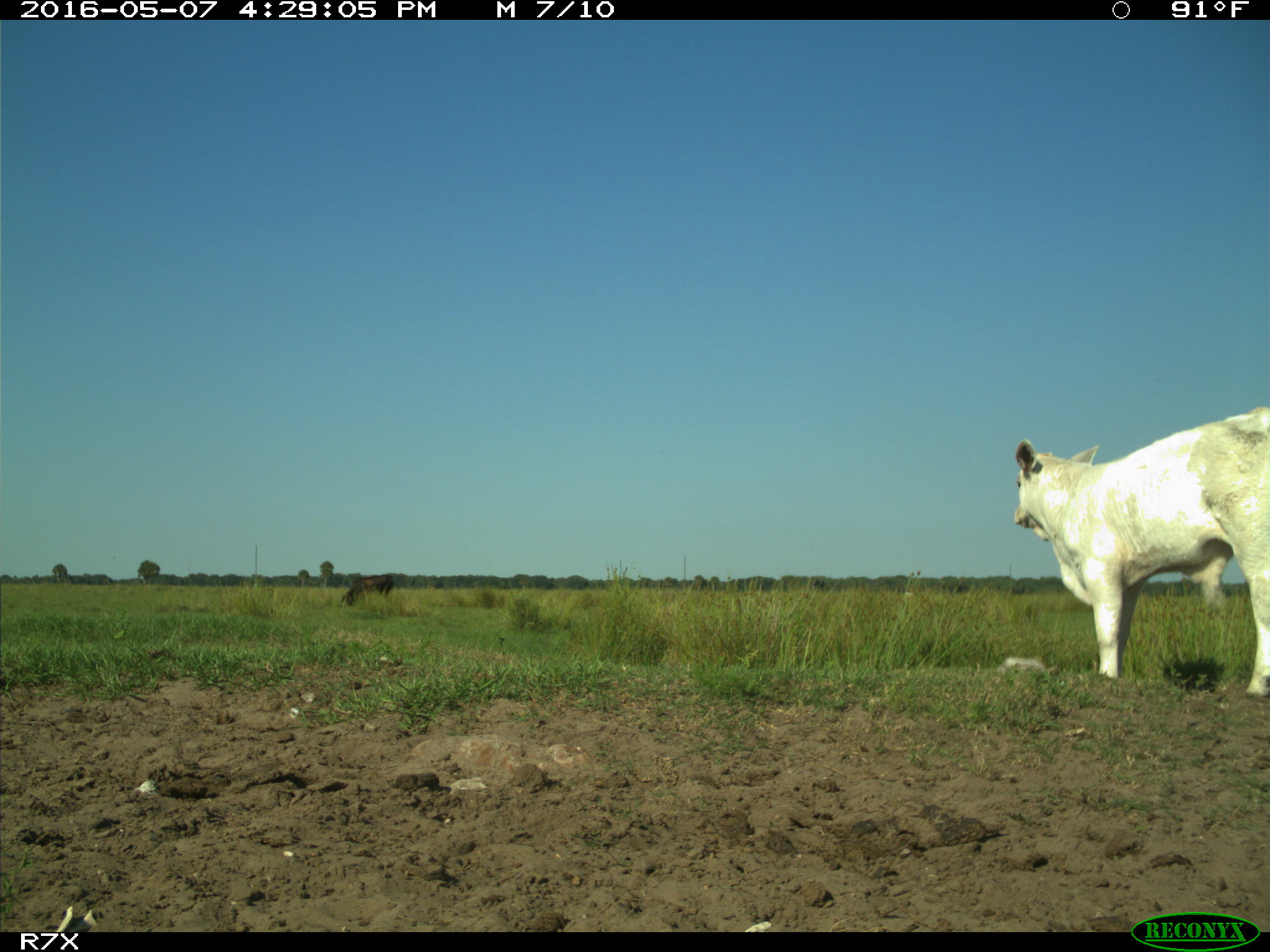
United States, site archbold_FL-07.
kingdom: Animalia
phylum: Chordata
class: Mammalia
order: Artiodactyla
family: Bovidae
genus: Bos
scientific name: Bos taurus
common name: domestic cow